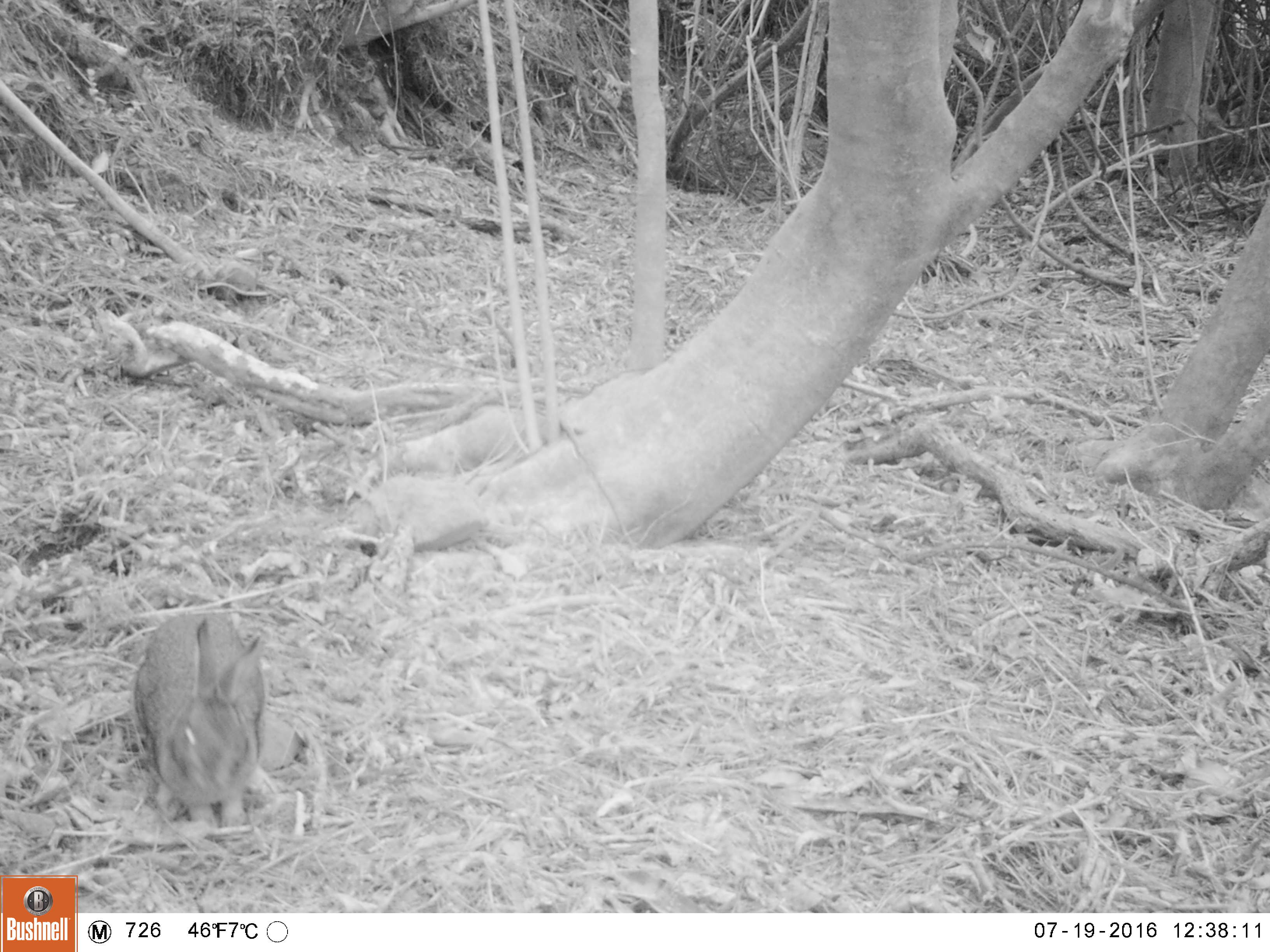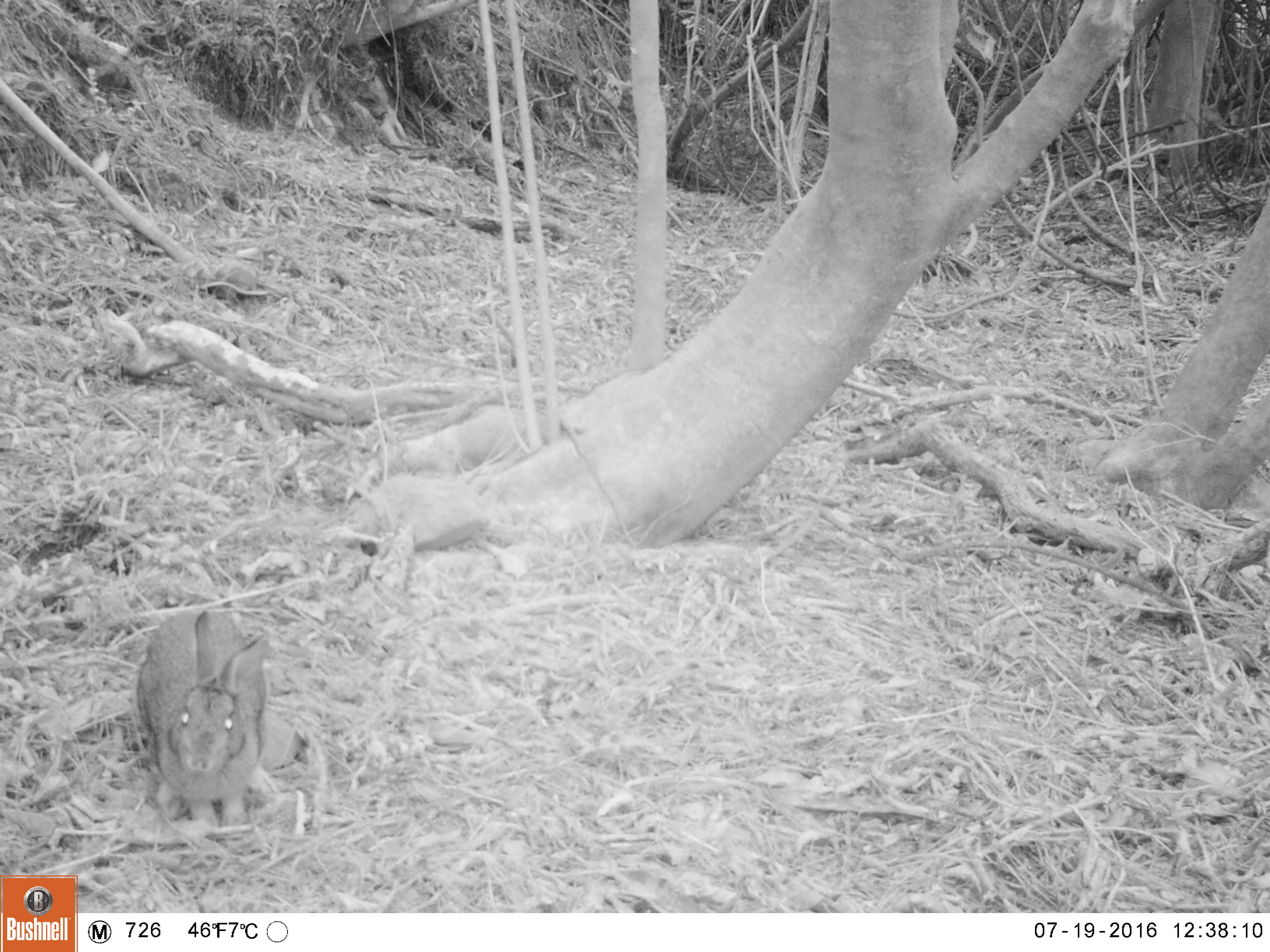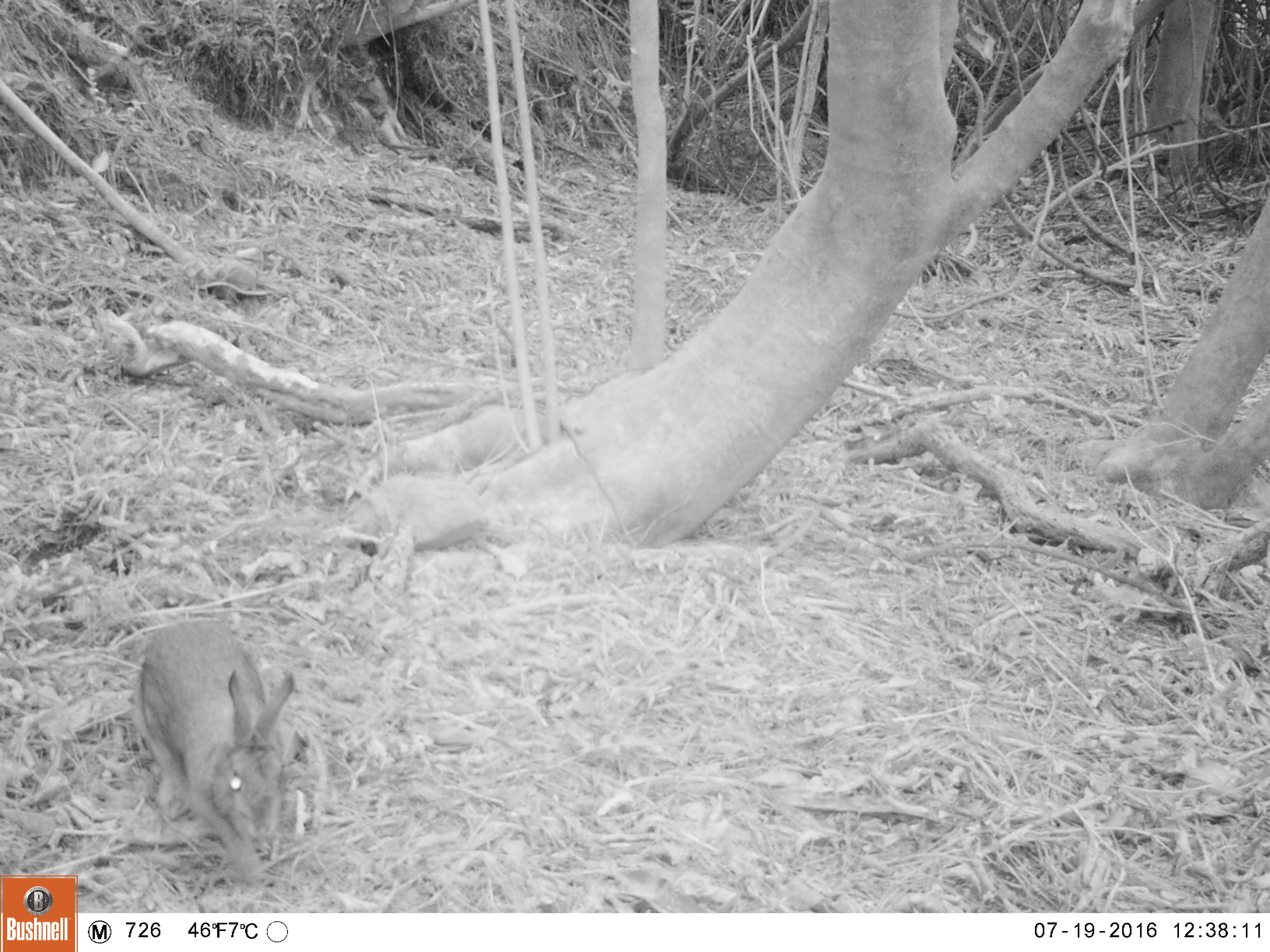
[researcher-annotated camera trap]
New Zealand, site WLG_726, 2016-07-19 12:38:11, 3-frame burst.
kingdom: Animalia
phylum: Chordata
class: Mammalia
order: Lagomorpha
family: Leporidae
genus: Oryctolagus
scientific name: Oryctolagus cuniculus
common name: european rabbit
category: rabbit